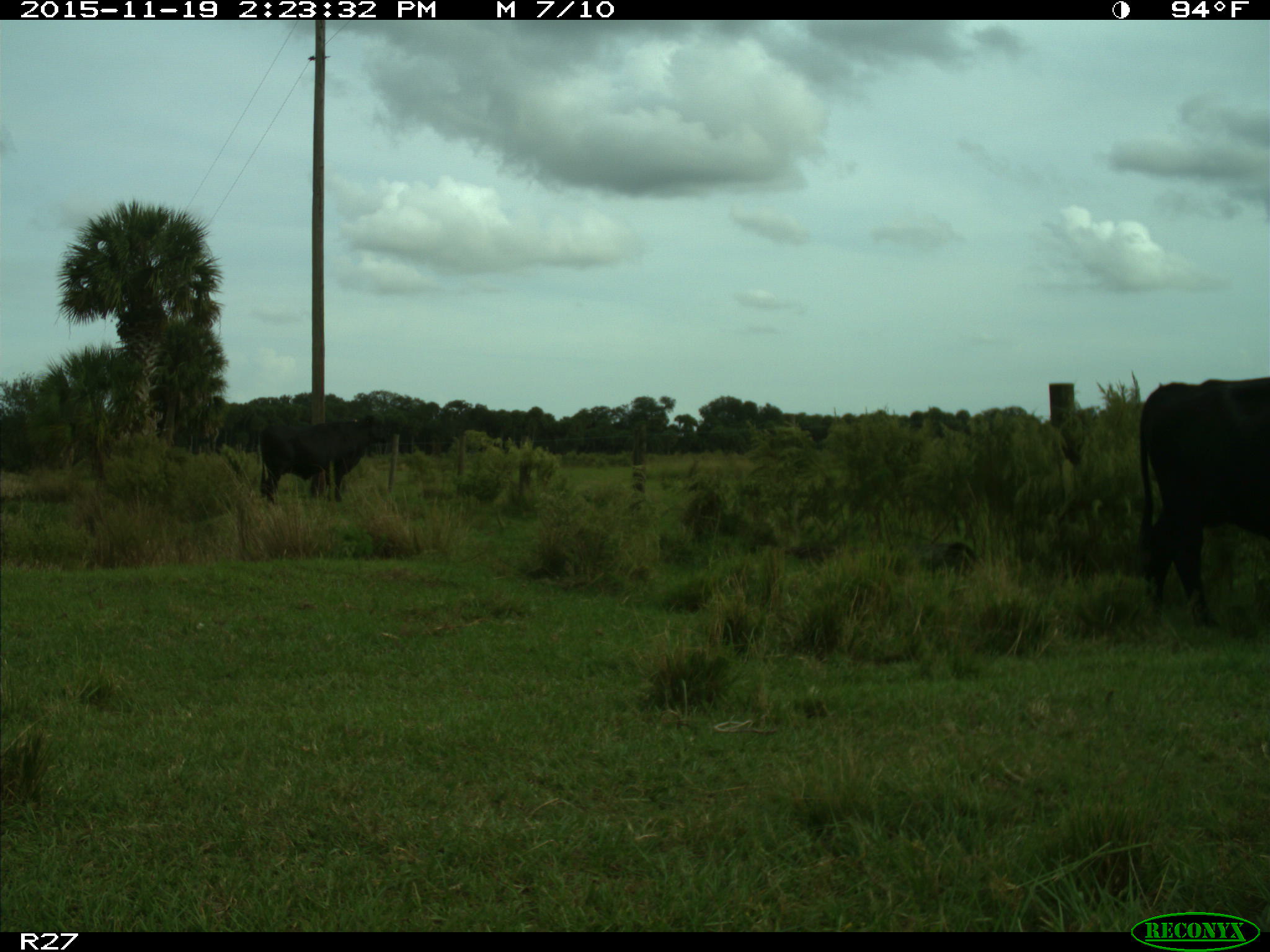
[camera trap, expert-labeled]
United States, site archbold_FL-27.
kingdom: Animalia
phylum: Chordata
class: Mammalia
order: Artiodactyla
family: Bovidae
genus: Bos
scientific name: Bos taurus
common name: domestic cow